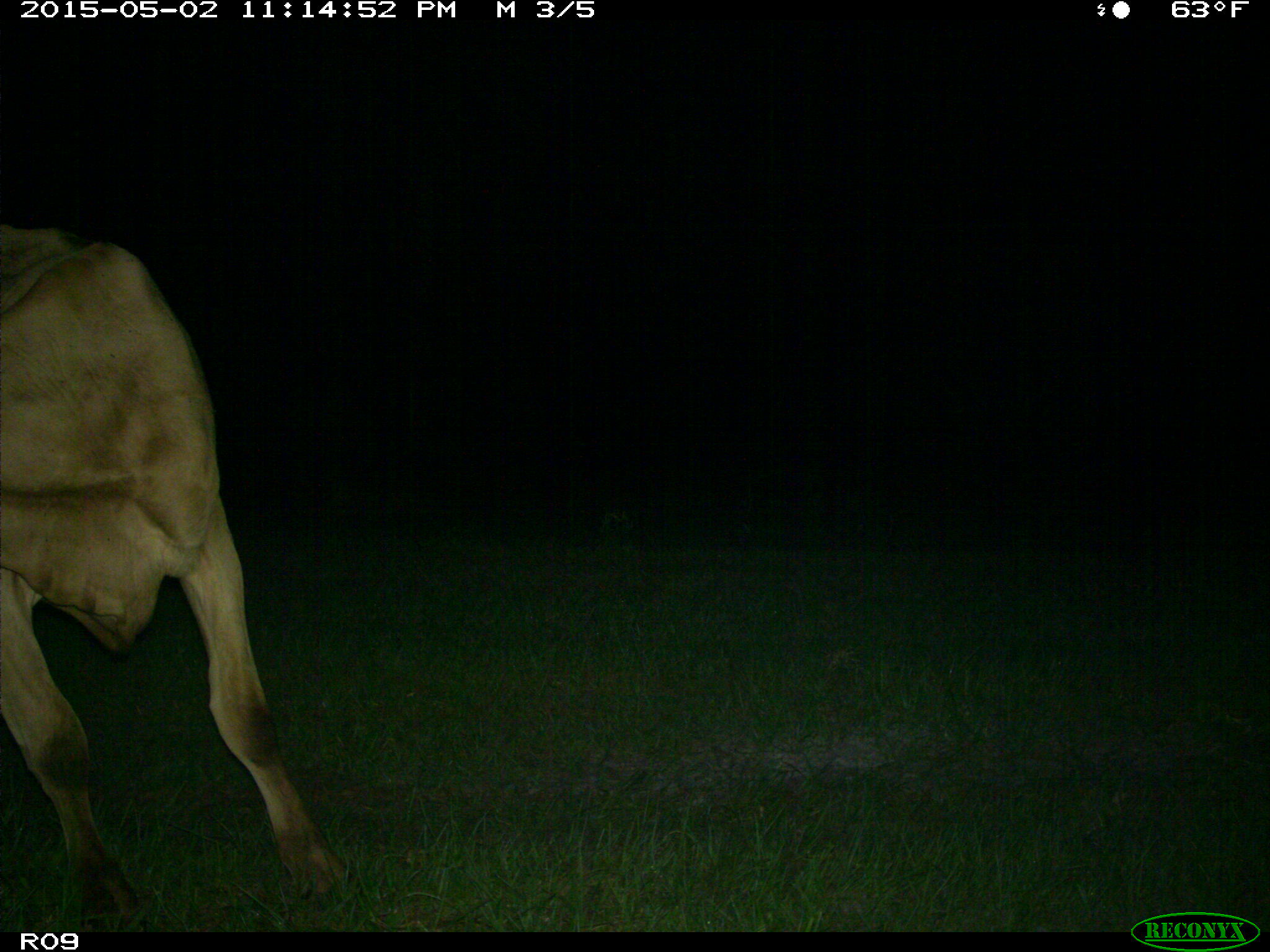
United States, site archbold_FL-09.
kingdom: Animalia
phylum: Chordata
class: Mammalia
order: Artiodactyla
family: Bovidae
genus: Bos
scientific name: Bos taurus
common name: domestic cow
Bos taurus (domestic cow).